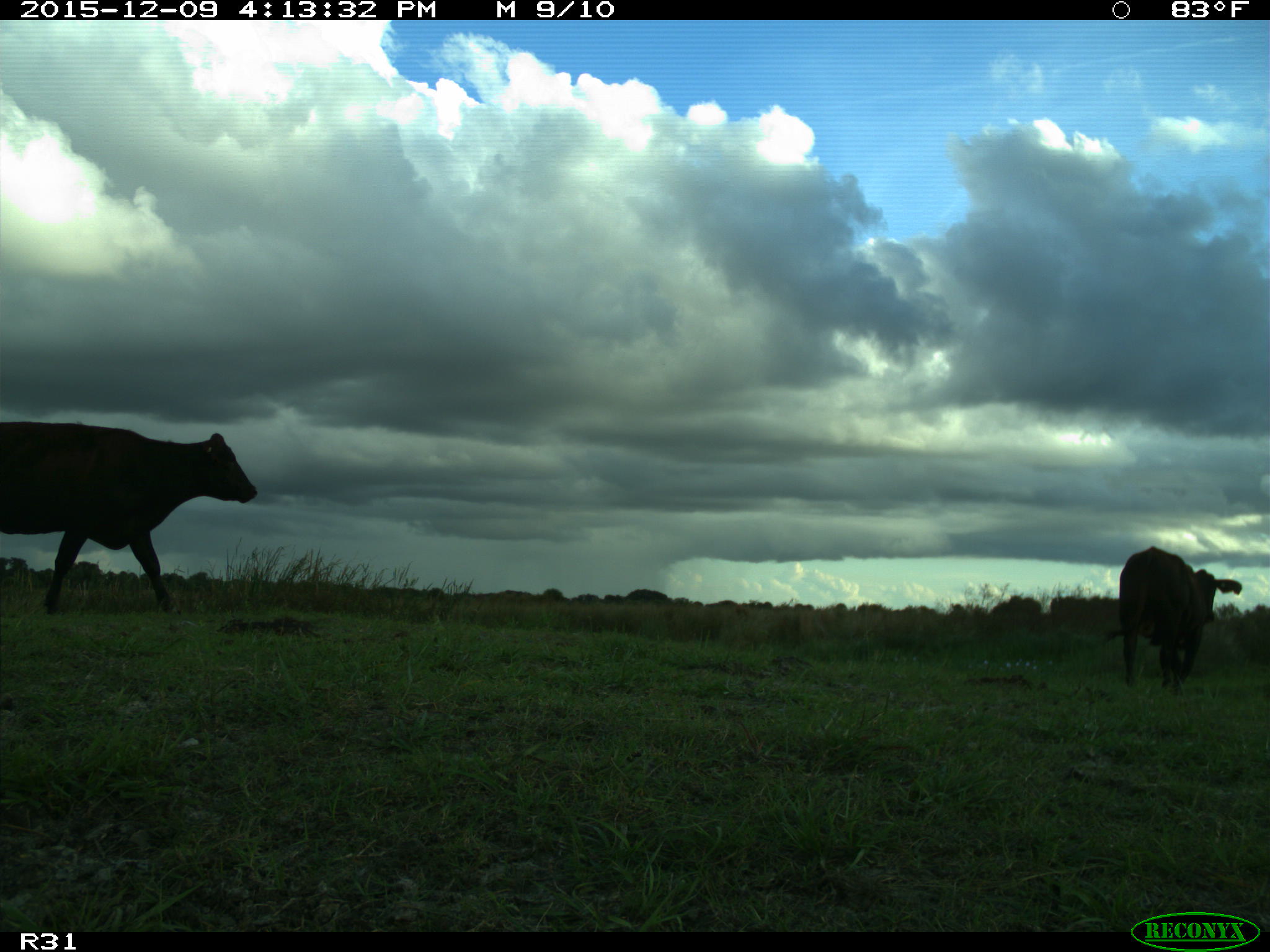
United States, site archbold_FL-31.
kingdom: Animalia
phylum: Chordata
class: Mammalia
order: Artiodactyla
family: Bovidae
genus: Bos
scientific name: Bos taurus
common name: domestic cow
Bos taurus (domestic cow).